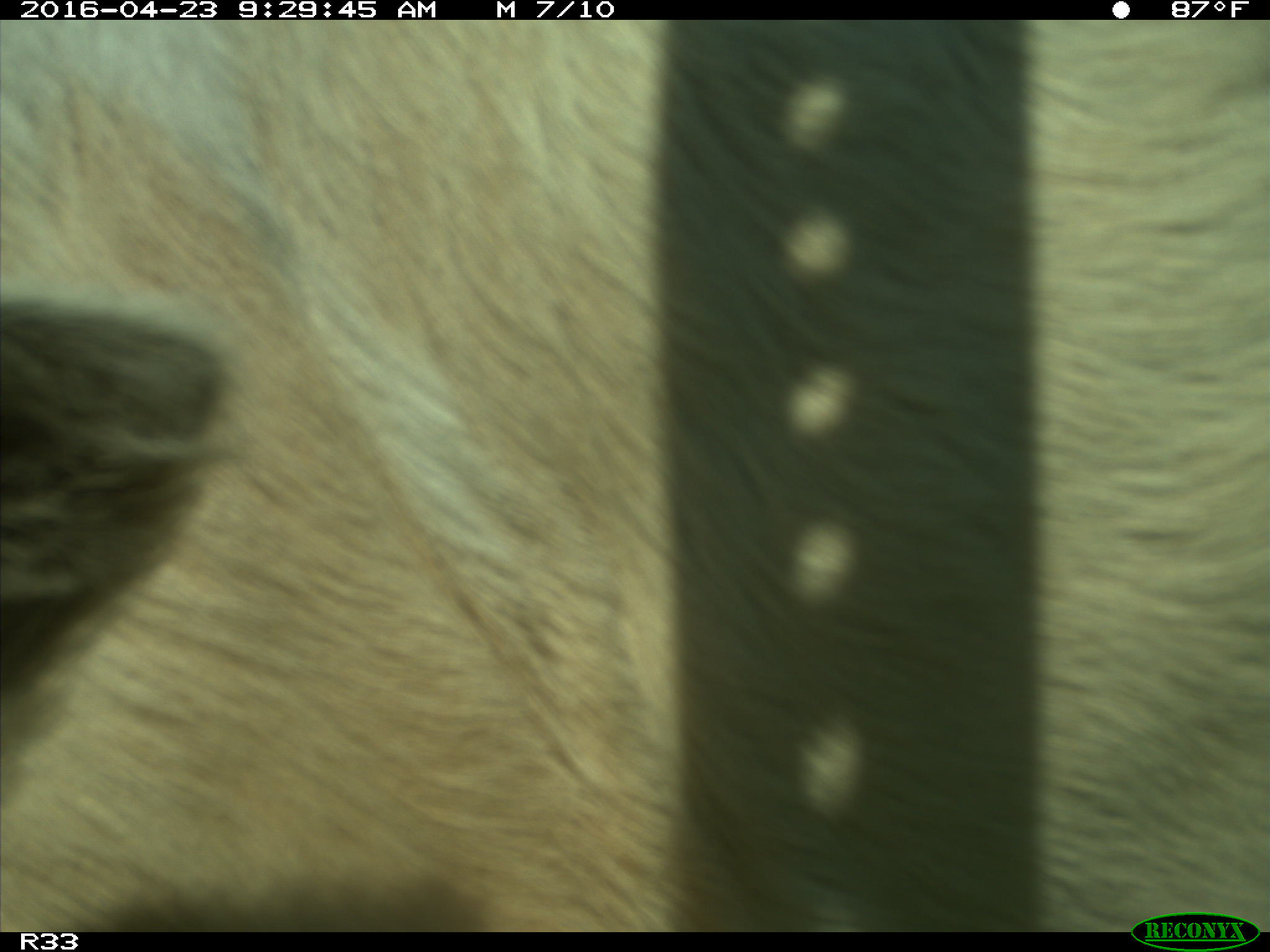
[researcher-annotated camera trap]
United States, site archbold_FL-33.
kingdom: Animalia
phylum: Chordata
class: Mammalia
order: Artiodactyla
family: Bovidae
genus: Bos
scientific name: Bos taurus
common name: domestic cow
Bos taurus (domestic cow).